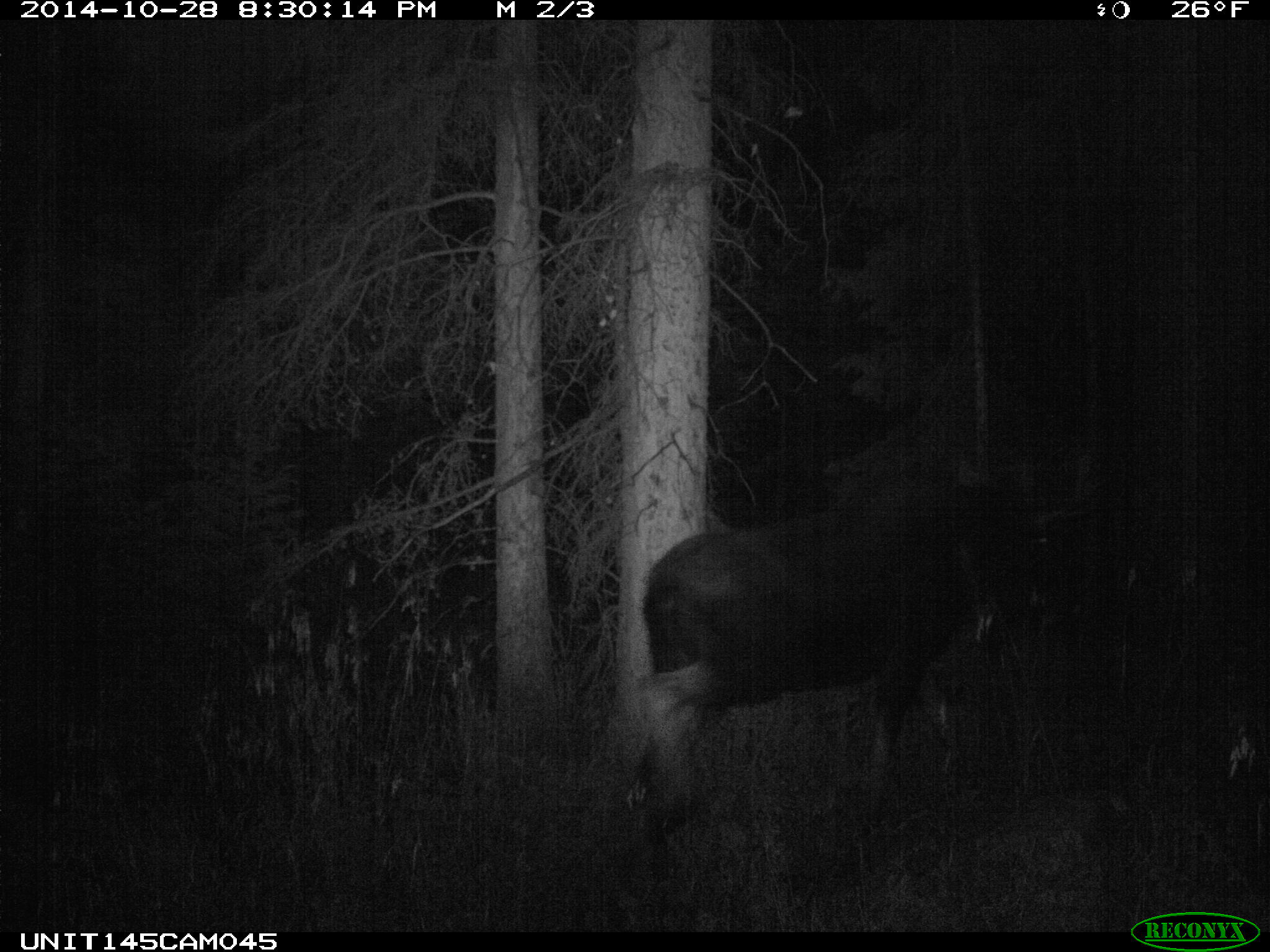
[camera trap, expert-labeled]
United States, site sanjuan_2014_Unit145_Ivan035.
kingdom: Animalia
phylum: Chordata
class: Mammalia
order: Artiodactyla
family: Cervidae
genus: Alces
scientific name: Alces alces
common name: moose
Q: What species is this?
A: Alces alces (moose).